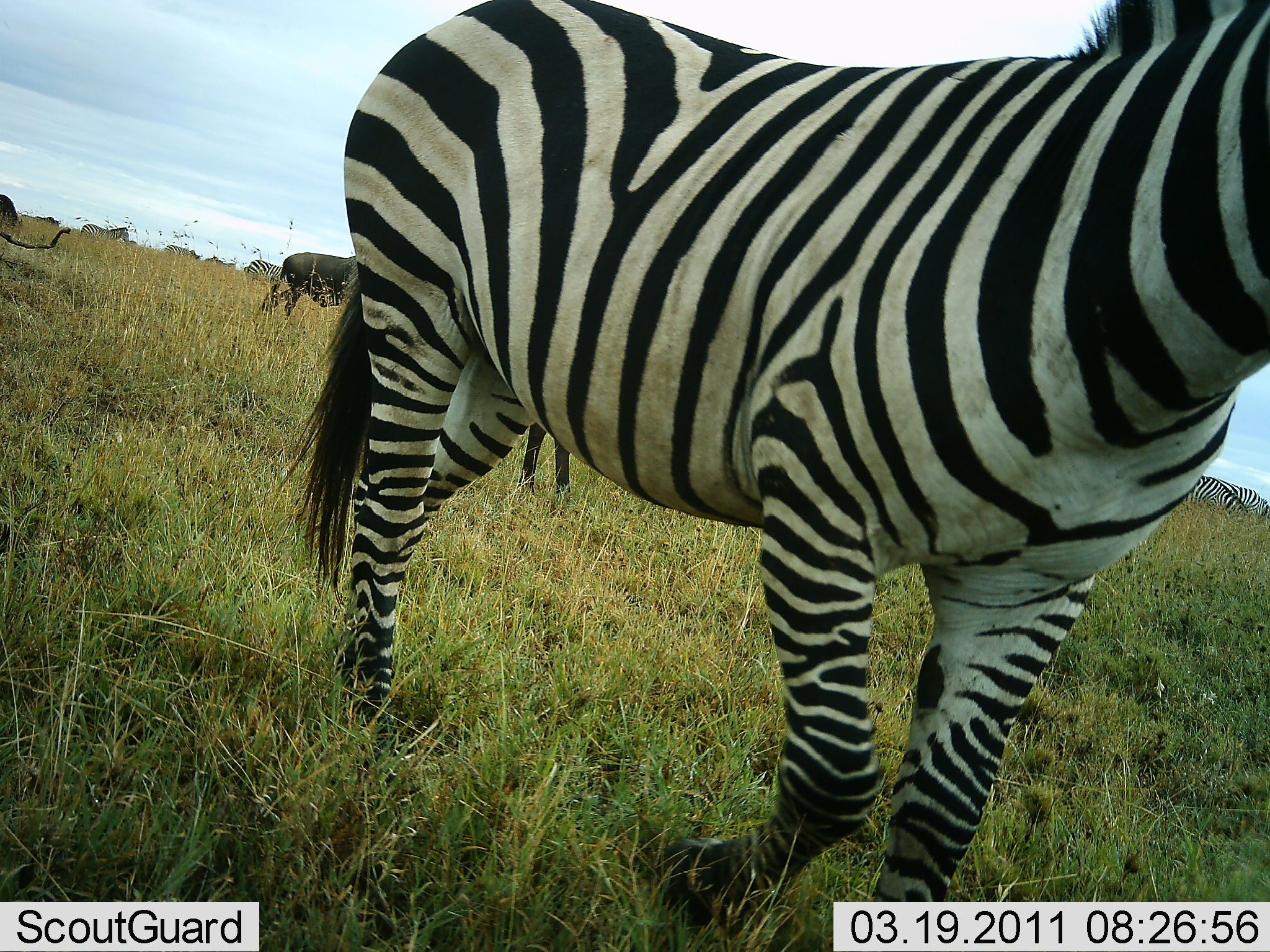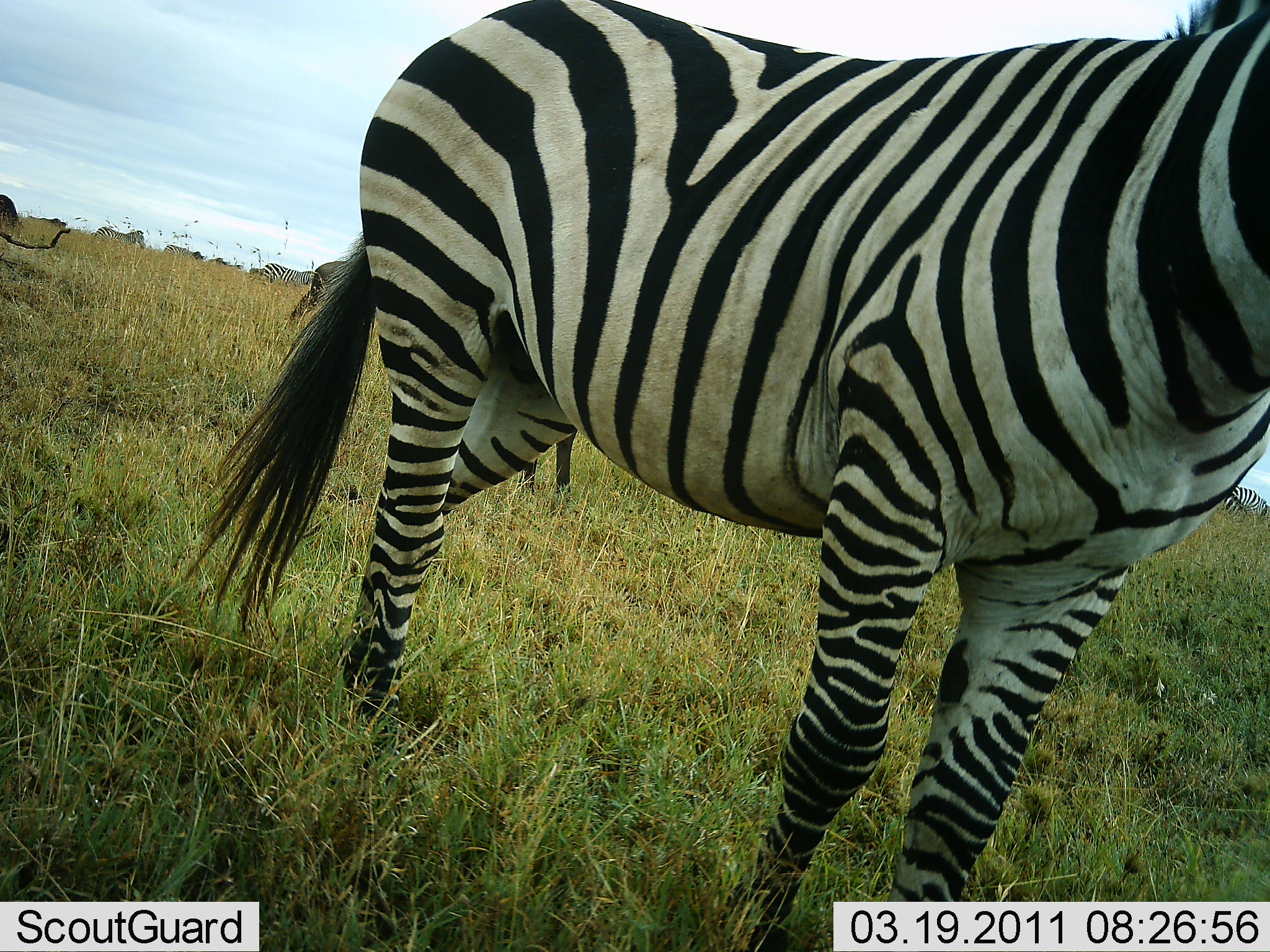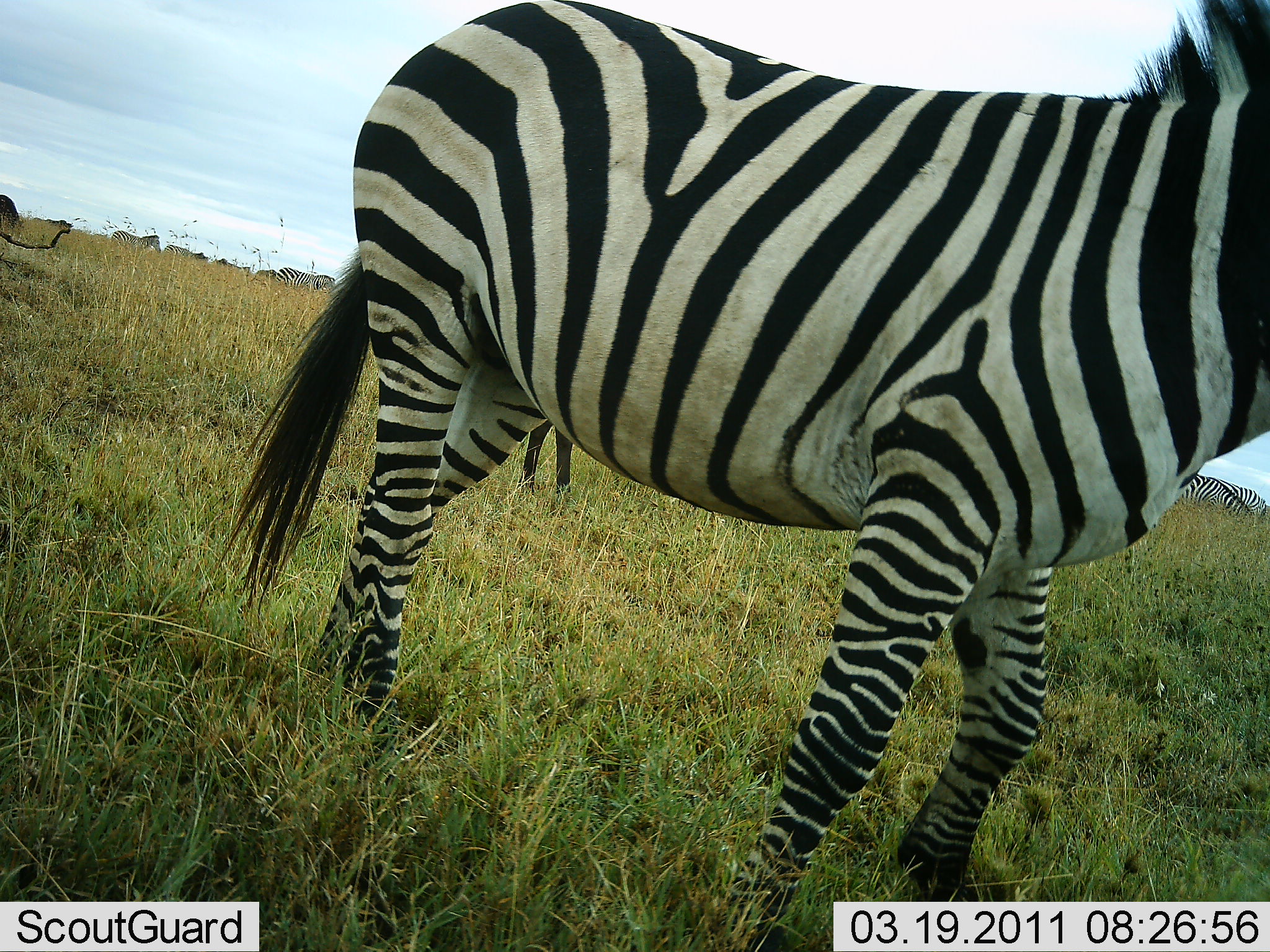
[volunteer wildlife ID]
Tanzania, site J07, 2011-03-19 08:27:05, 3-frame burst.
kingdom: Animalia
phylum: Chordata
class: Mammalia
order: Artiodactyla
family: Bovidae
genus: Connochaetes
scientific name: Connochaetes taurinus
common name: blue wildebeest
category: wildebeest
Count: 2.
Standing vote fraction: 30%.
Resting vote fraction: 0%.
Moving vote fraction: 80%.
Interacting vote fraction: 0%.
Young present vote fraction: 0%.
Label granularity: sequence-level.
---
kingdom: Animalia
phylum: Chordata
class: Mammalia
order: Perissodactyla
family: Equidae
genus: Equus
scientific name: Equus quagga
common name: plains zebra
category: zebra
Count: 4.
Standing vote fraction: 38%.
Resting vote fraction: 0%.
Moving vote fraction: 81%.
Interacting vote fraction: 0%.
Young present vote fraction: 0%.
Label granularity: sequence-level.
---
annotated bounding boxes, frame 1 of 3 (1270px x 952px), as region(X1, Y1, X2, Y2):
animal: region(276, 0, 1270, 778); region(268, 250, 359, 317)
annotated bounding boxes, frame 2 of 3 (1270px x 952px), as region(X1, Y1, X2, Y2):
animal: region(181, 0, 1270, 745)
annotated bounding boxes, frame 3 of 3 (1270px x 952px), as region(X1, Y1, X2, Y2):
animal: region(209, 0, 1270, 931)